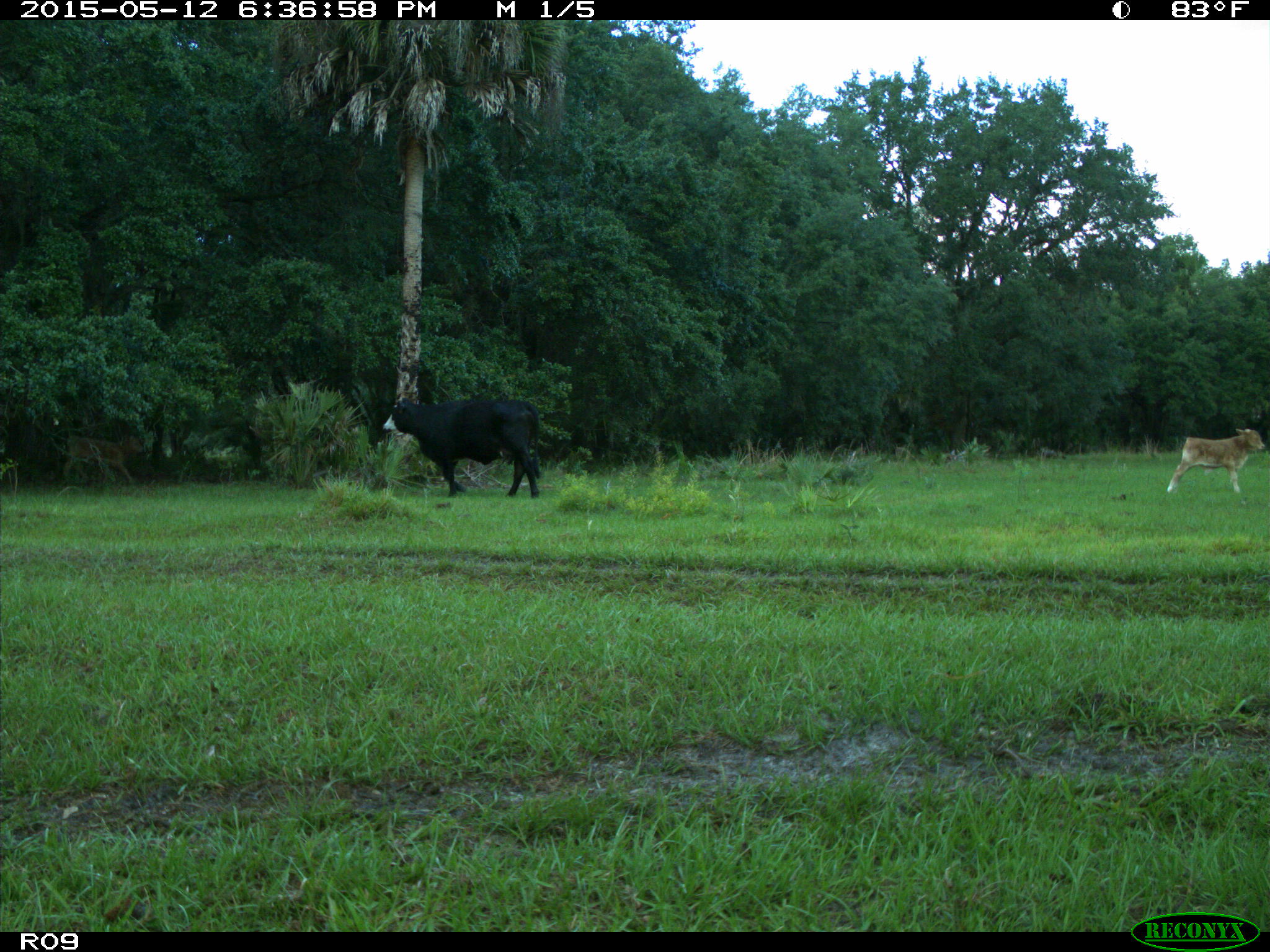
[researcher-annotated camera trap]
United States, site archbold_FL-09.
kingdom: Animalia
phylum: Chordata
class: Mammalia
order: Artiodactyla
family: Bovidae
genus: Bos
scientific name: Bos taurus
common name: domestic cow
Bos taurus (domestic cow).